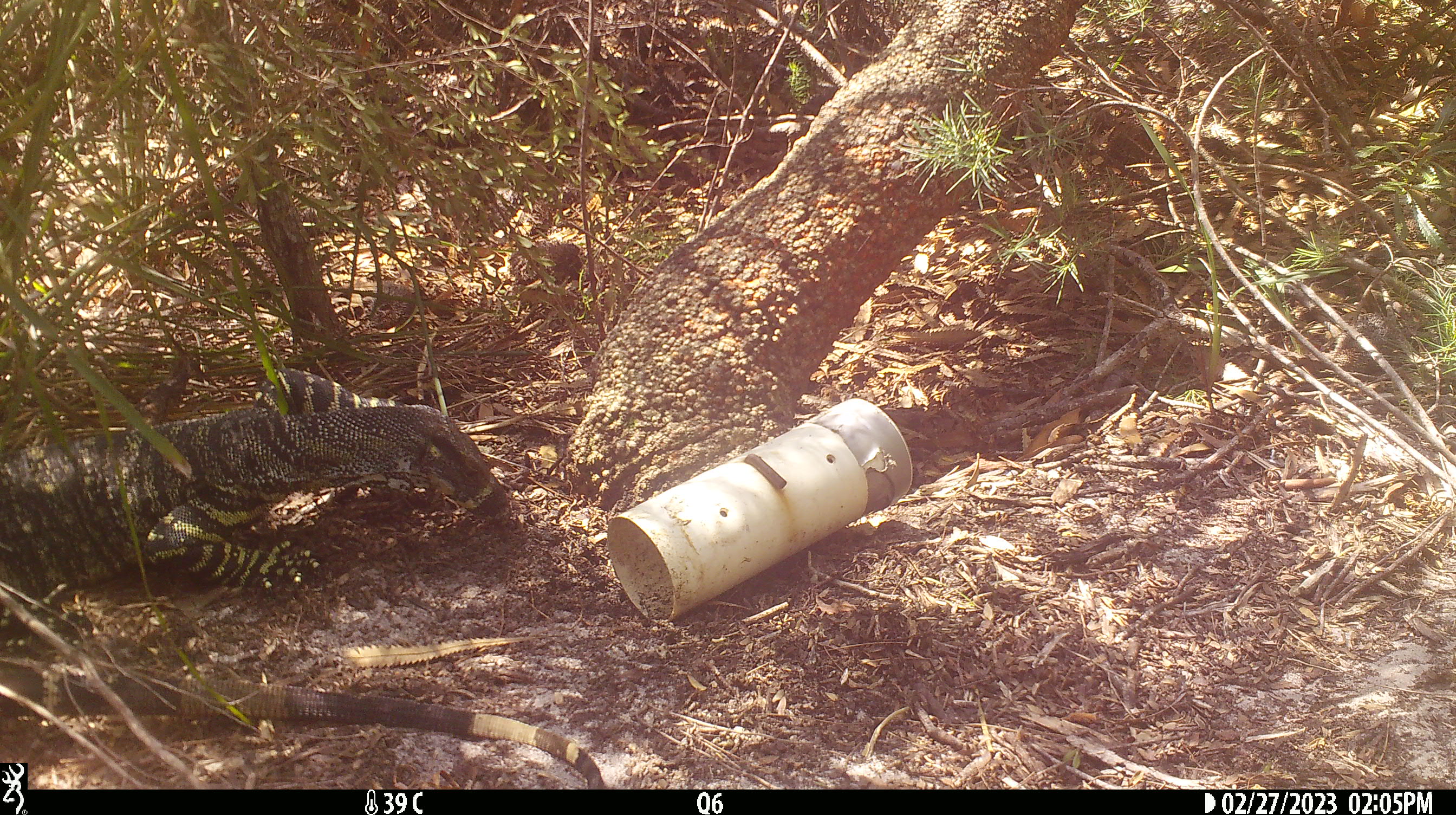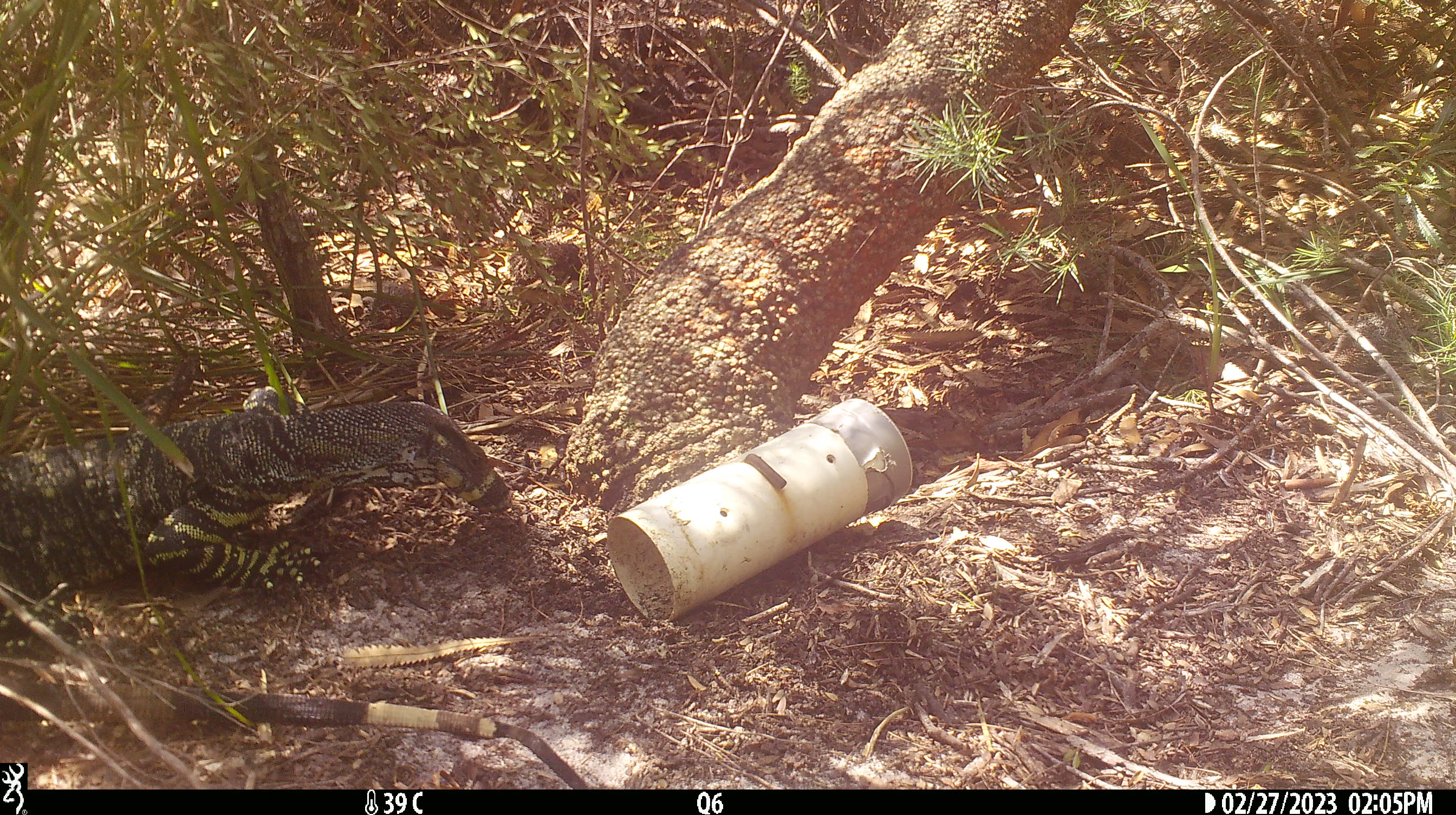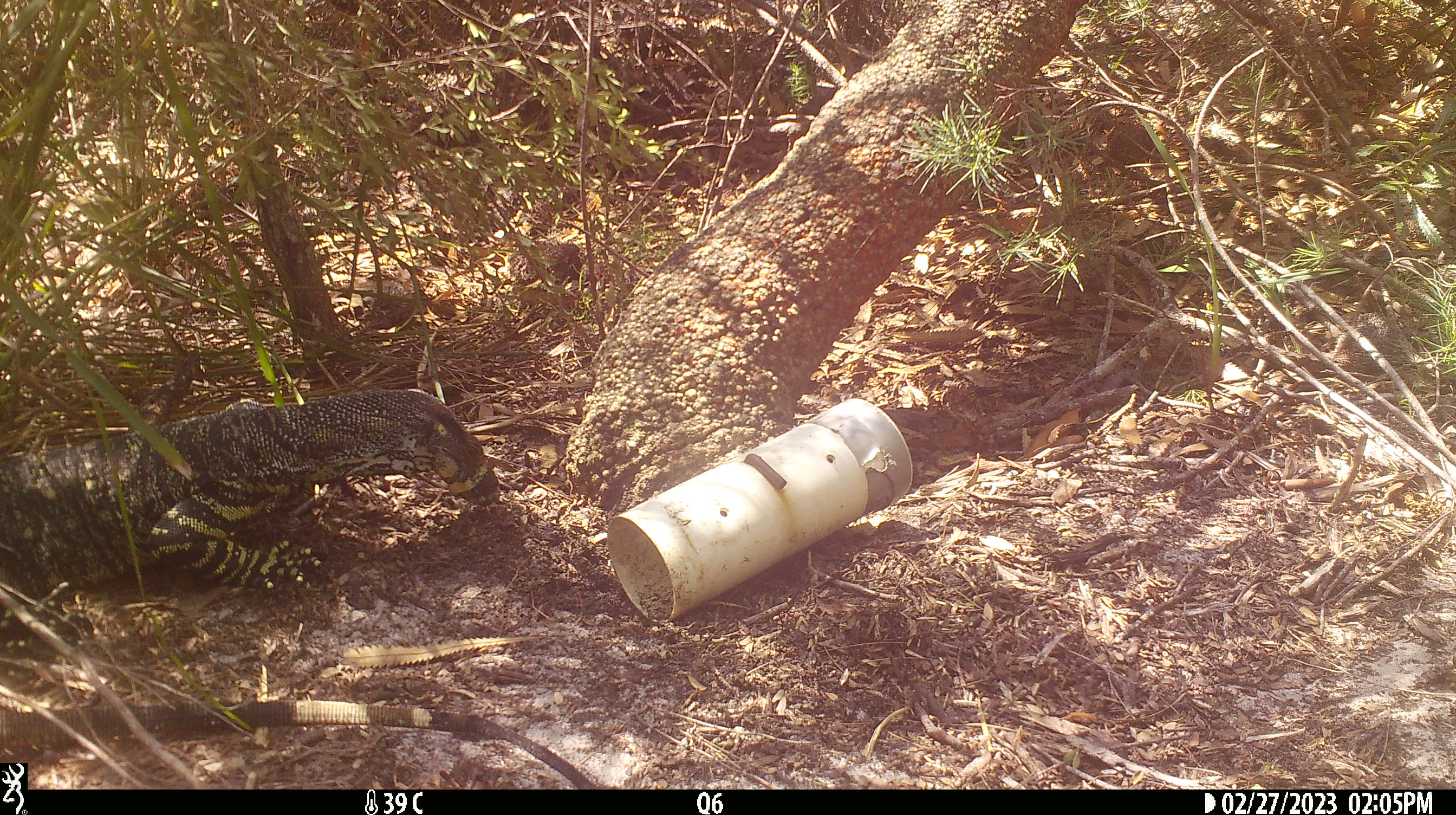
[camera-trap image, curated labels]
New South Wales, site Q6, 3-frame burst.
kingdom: Animalia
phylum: Chordata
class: Reptilia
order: Squamata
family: Varanidae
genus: Varanus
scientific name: Varanus varius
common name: lace monitor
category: goanna